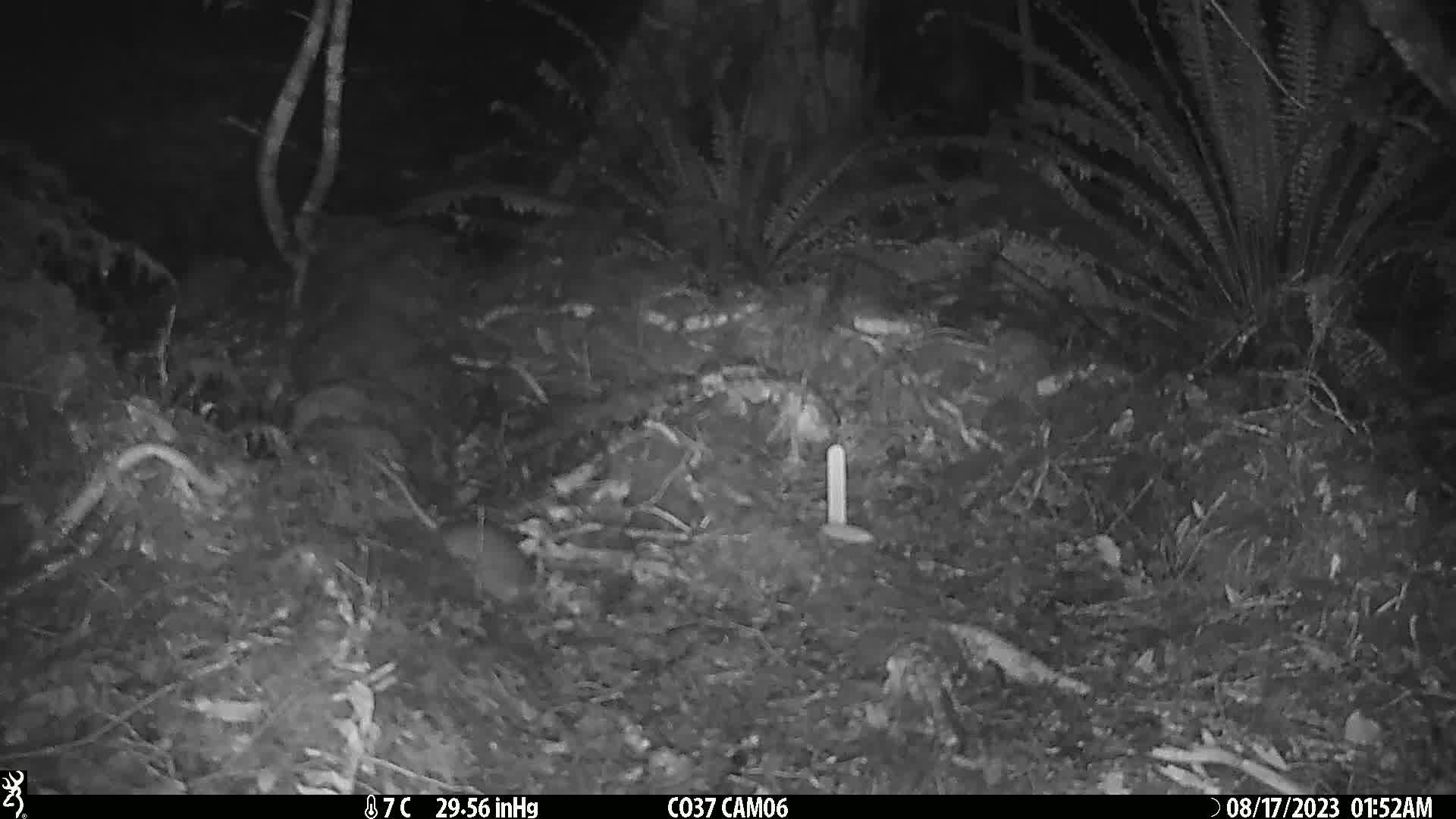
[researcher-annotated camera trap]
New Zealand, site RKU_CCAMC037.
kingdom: Animalia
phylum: Chordata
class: Mammalia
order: Rodentia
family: Muridae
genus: Rattus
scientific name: Rattus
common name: rat